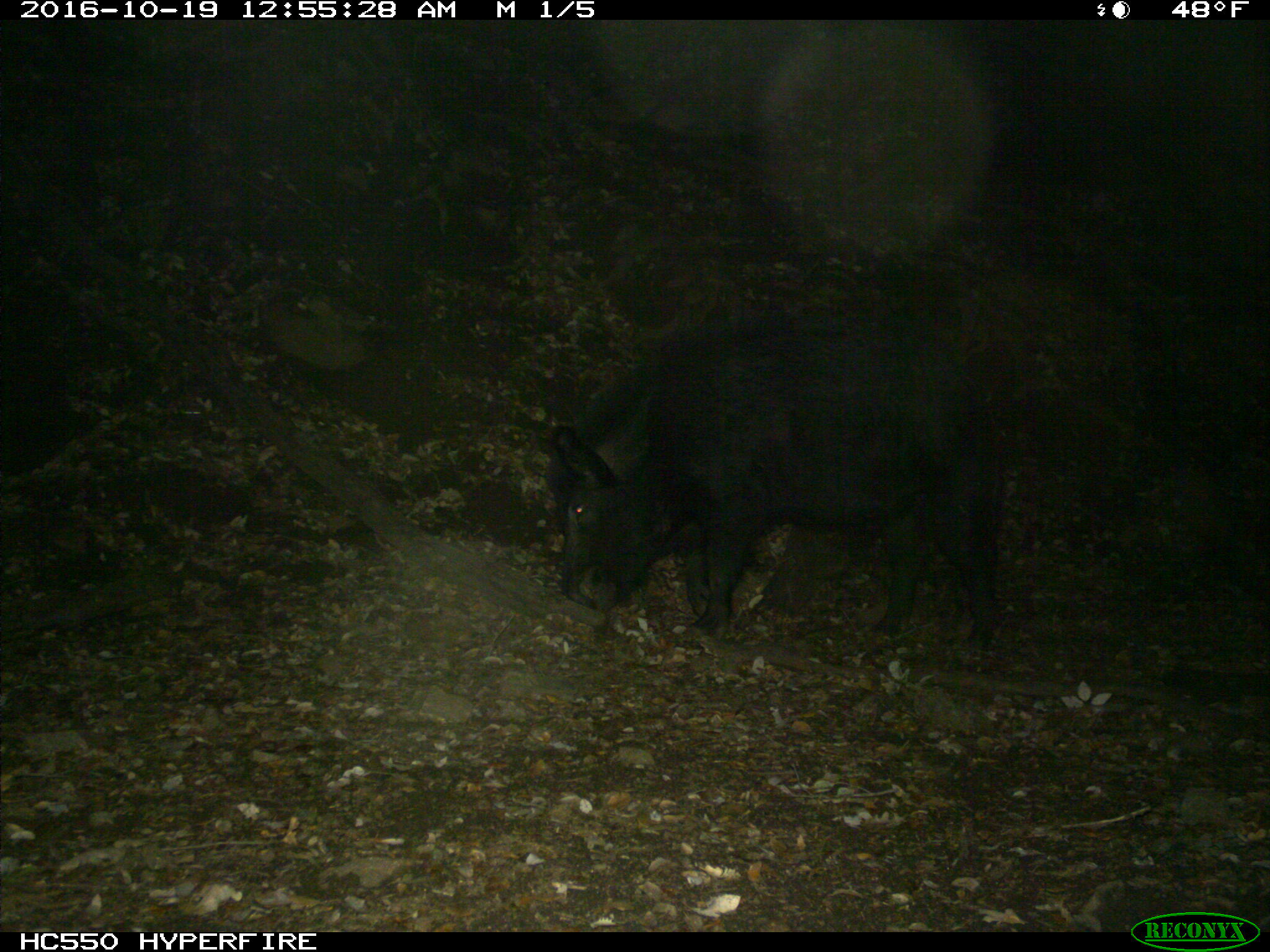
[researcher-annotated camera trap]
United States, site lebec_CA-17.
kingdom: Animalia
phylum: Chordata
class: Mammalia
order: Artiodactyla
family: Suidae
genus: Sus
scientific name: Sus scrofa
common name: wild boar